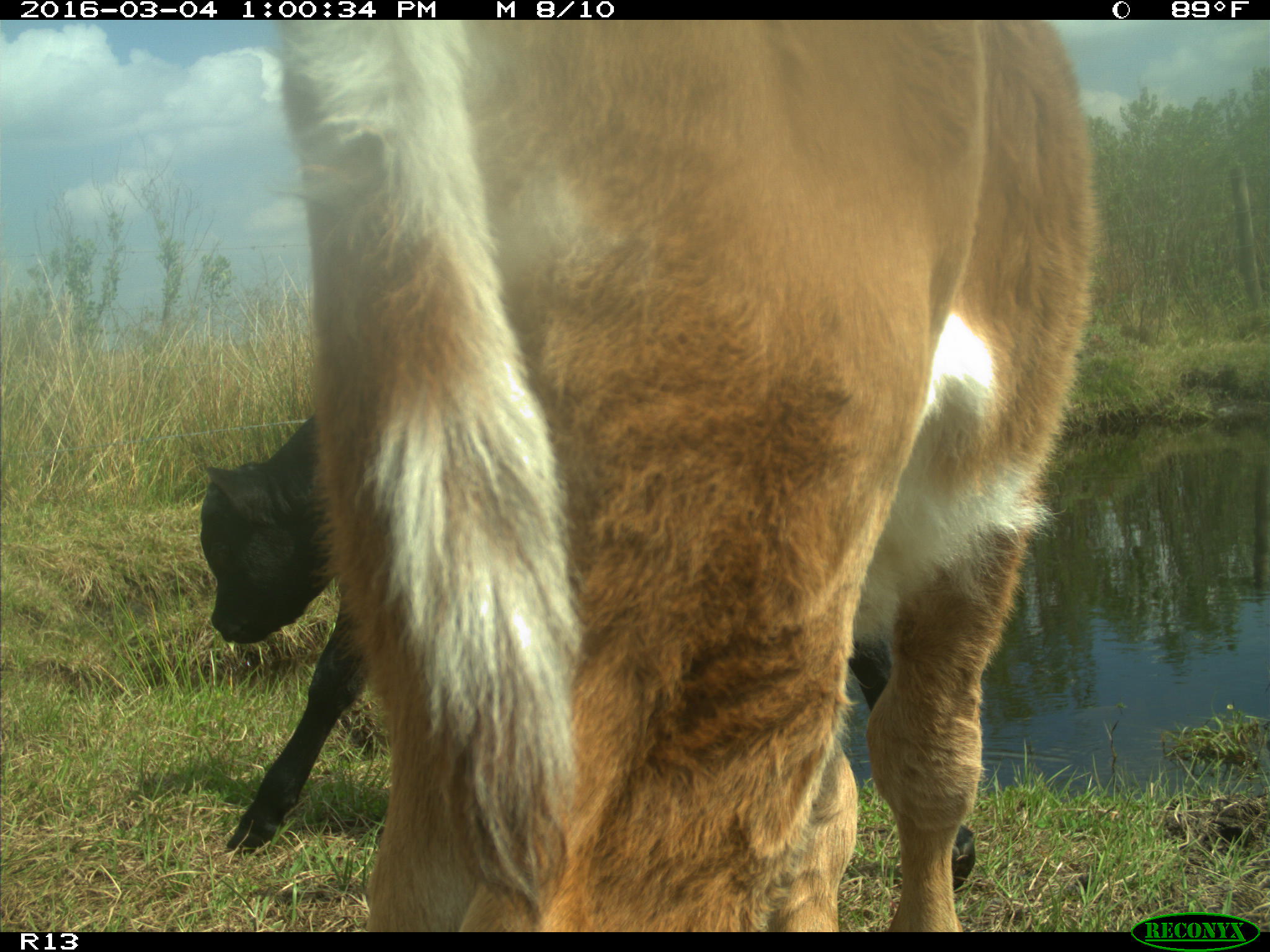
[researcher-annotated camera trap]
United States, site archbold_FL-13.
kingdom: Animalia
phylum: Chordata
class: Mammalia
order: Artiodactyla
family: Bovidae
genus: Bos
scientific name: Bos taurus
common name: domestic cow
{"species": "Bos taurus (domestic cow)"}